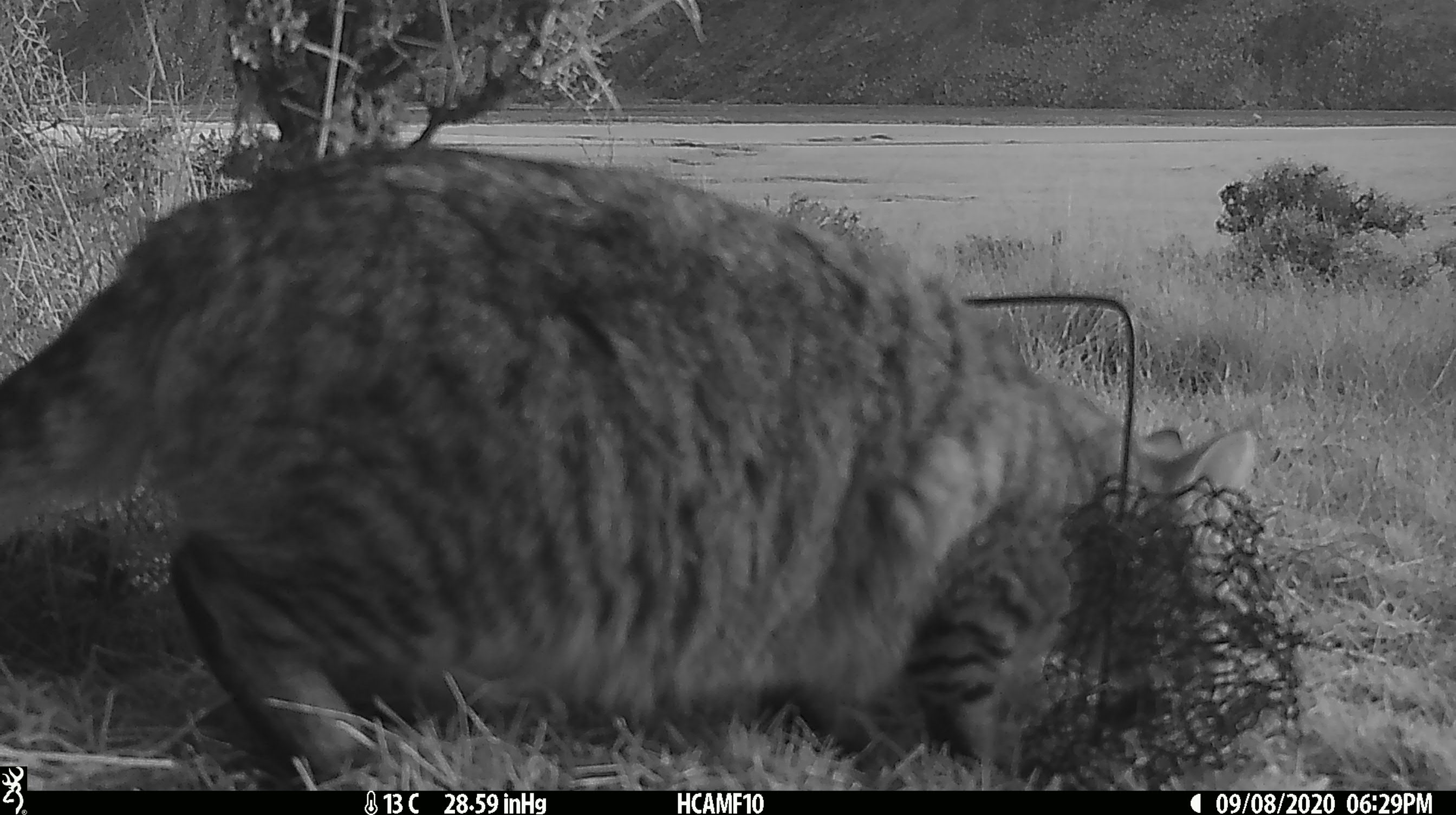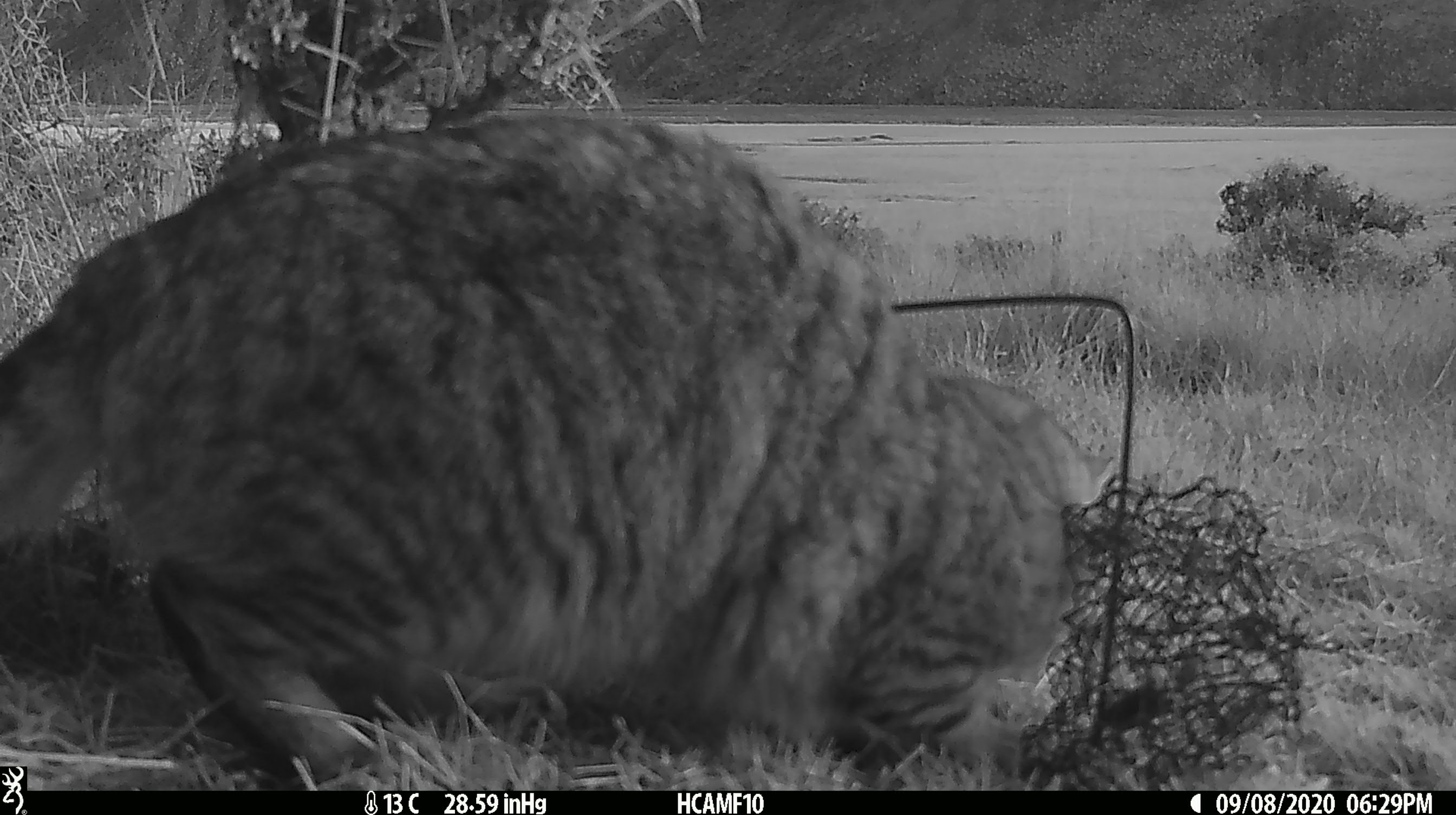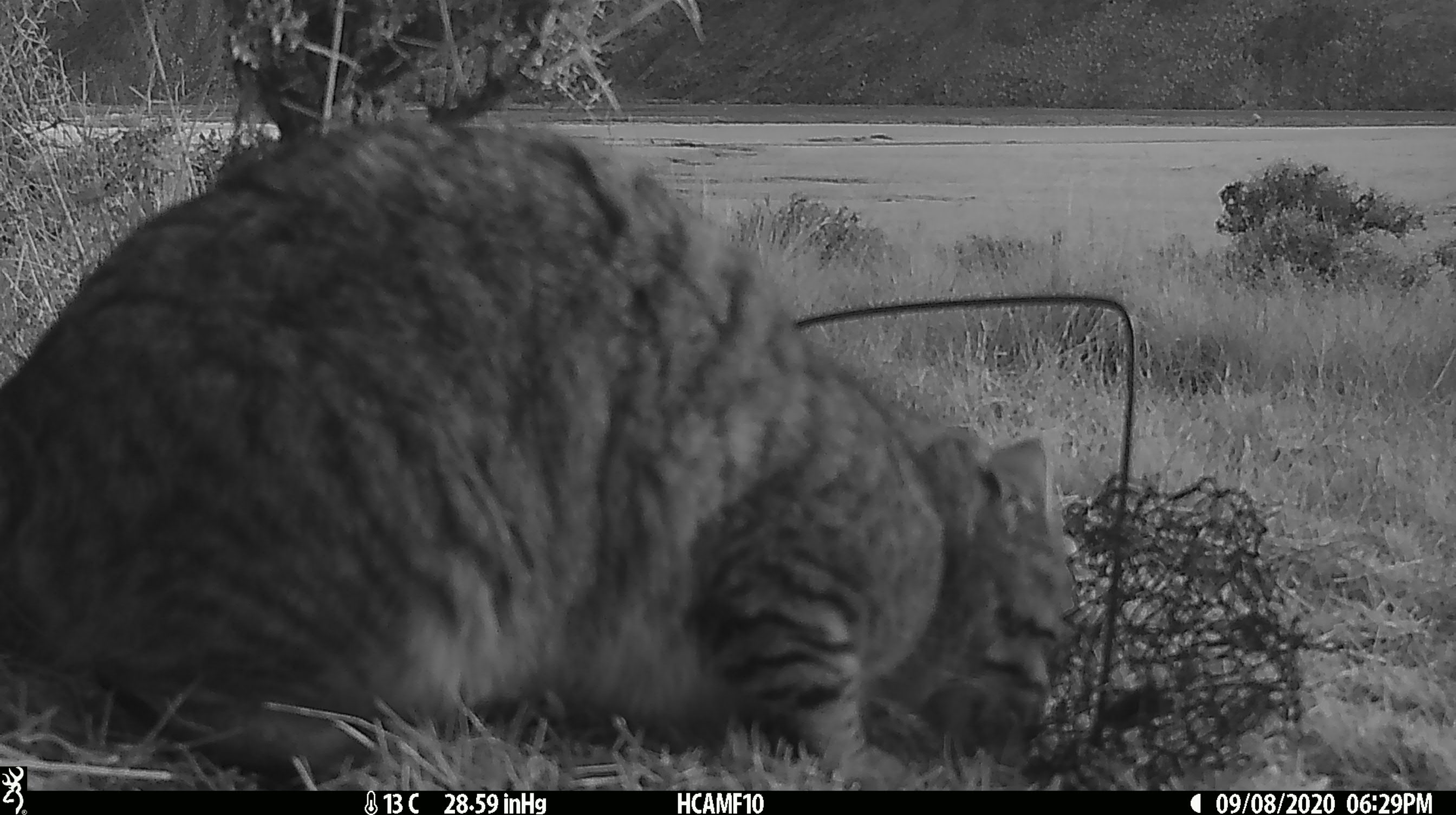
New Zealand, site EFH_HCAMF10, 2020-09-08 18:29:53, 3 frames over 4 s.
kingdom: Animalia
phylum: Chordata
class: Mammalia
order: Carnivora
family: Felidae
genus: Felis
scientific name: Felis catus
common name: domestic cat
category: cat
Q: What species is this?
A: Cat (domestic cat) (Felis catus).